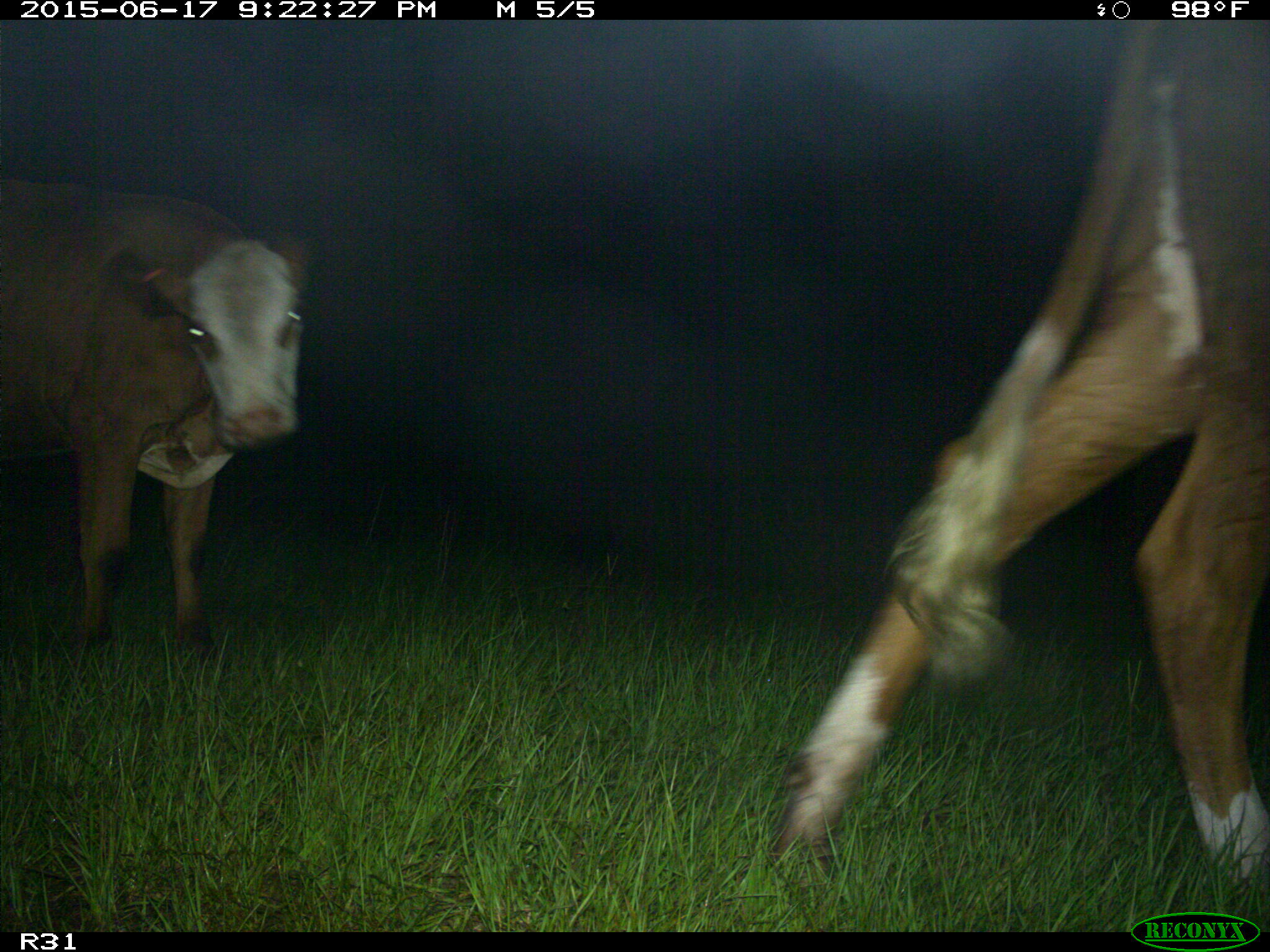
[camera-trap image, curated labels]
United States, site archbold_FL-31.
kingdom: Animalia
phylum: Chordata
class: Mammalia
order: Artiodactyla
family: Bovidae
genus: Bos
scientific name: Bos taurus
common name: domestic cow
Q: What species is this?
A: Bos taurus (domestic cow).